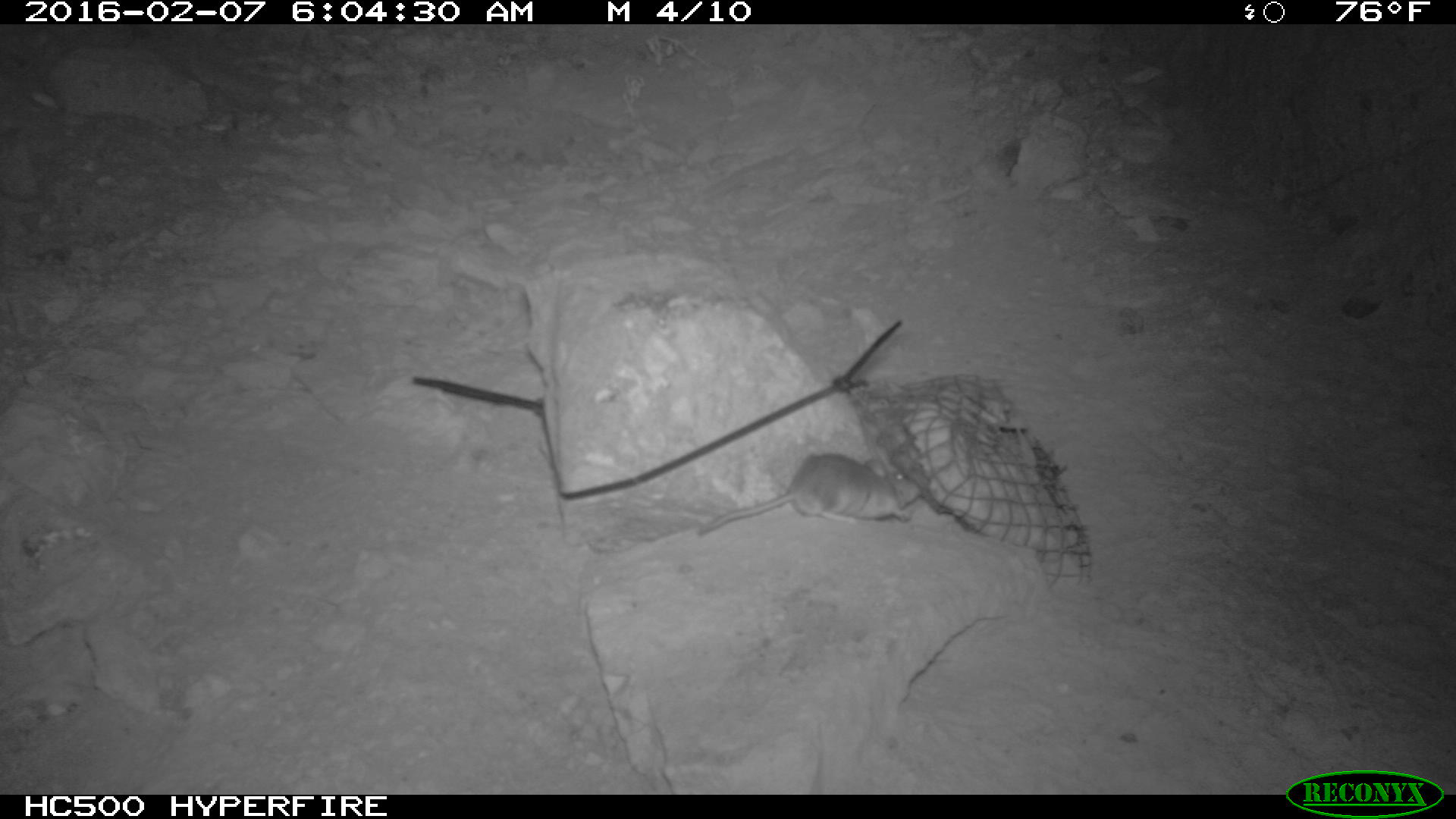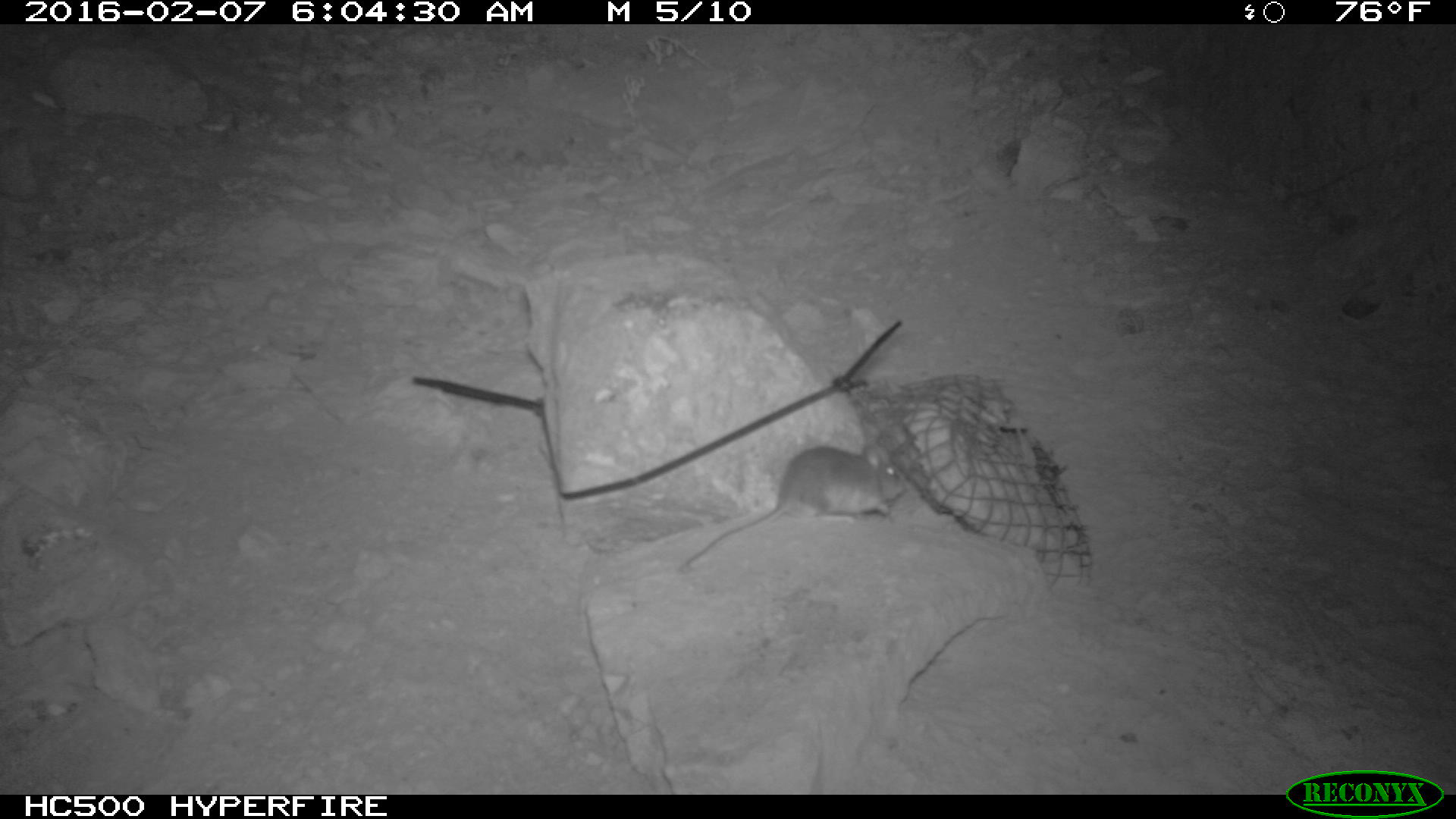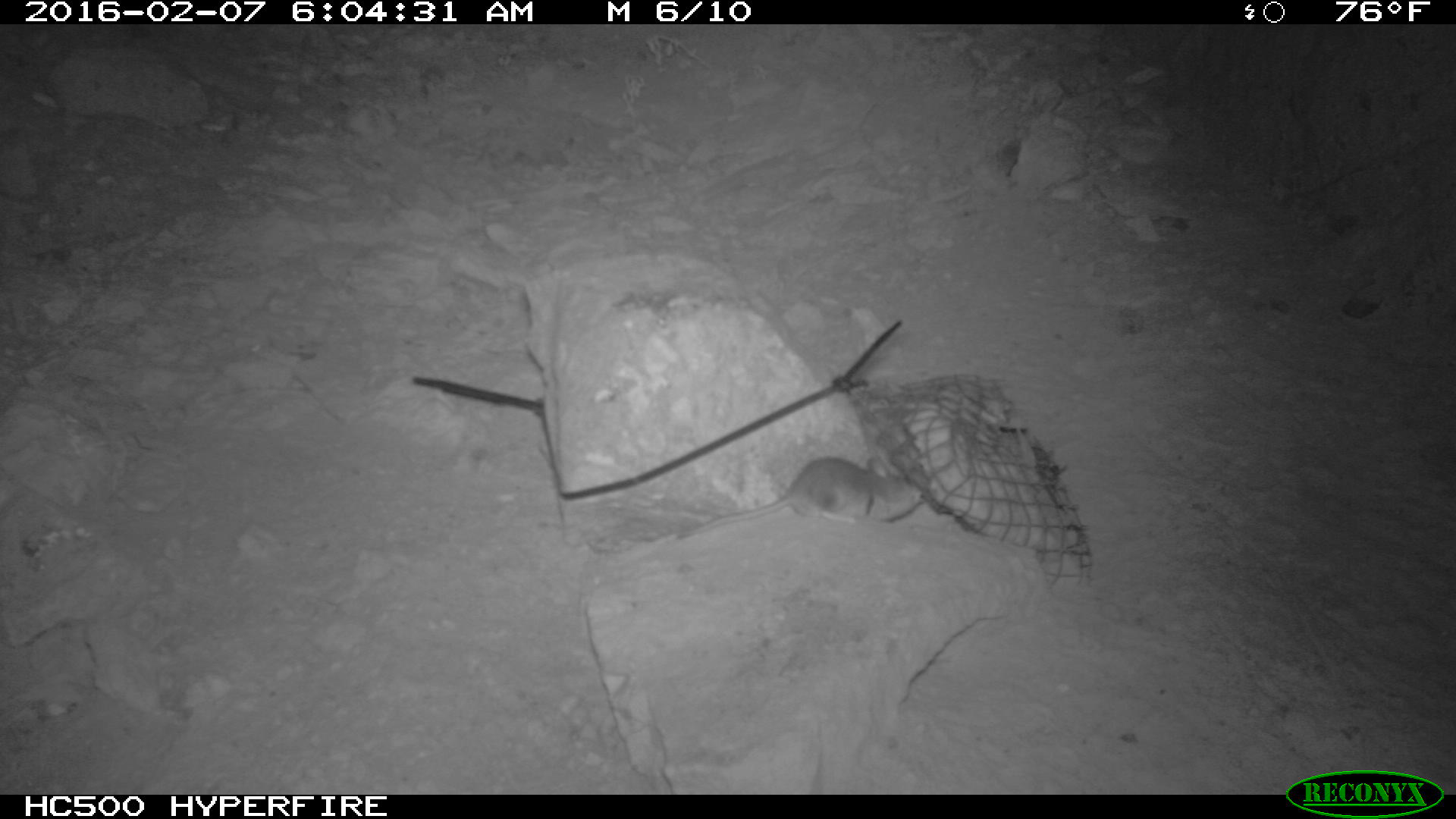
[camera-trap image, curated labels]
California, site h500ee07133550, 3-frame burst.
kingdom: Animalia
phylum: Chordata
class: Mammalia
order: Rodentia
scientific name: Rodentia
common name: rodent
Rodent (Rodentia).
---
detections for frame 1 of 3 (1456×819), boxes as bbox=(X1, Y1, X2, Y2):
rodent: bbox=(695, 444, 921, 535)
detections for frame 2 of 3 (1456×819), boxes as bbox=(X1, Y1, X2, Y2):
rodent: bbox=(676, 442, 909, 573)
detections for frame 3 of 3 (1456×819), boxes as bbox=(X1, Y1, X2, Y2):
rodent: bbox=(676, 457, 921, 539)